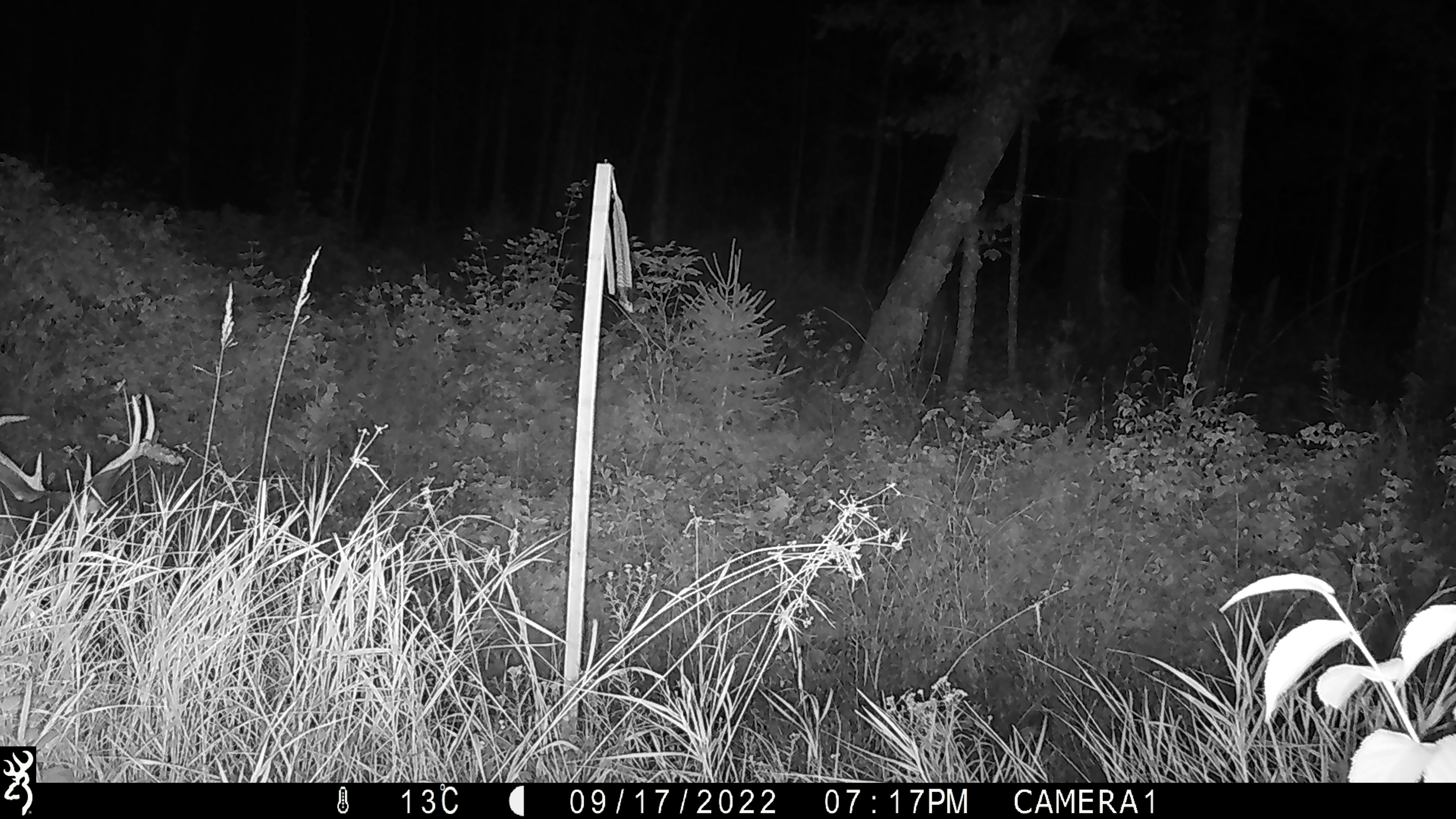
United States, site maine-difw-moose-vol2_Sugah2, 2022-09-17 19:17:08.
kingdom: Animalia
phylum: Chordata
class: Mammalia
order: Artiodactyla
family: Cervidae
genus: Odocoileus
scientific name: Odocoileus virginianus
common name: white-tailed deer